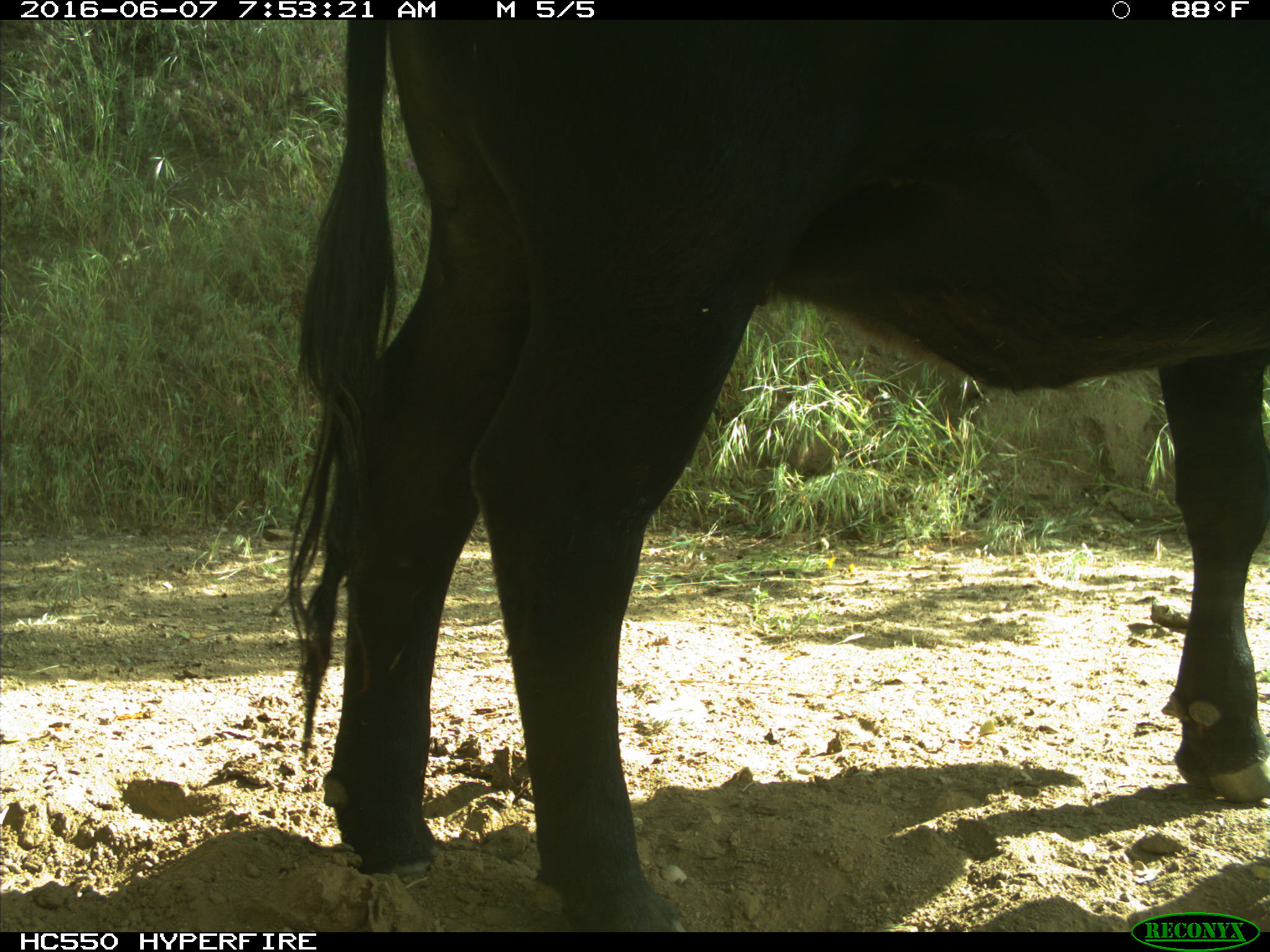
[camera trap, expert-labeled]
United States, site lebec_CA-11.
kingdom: Animalia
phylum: Chordata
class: Mammalia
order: Artiodactyla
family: Bovidae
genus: Bos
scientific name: Bos taurus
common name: domestic cow